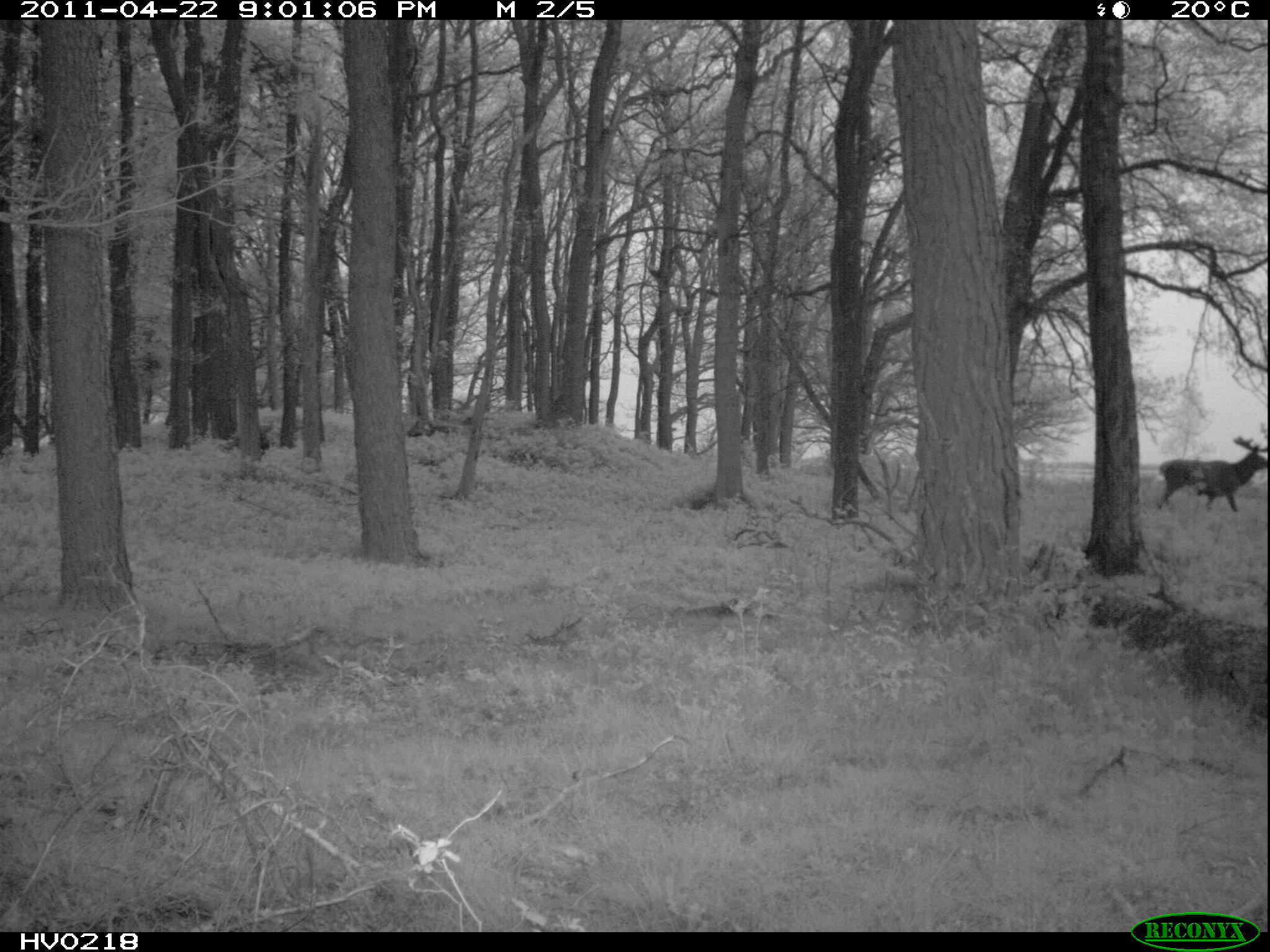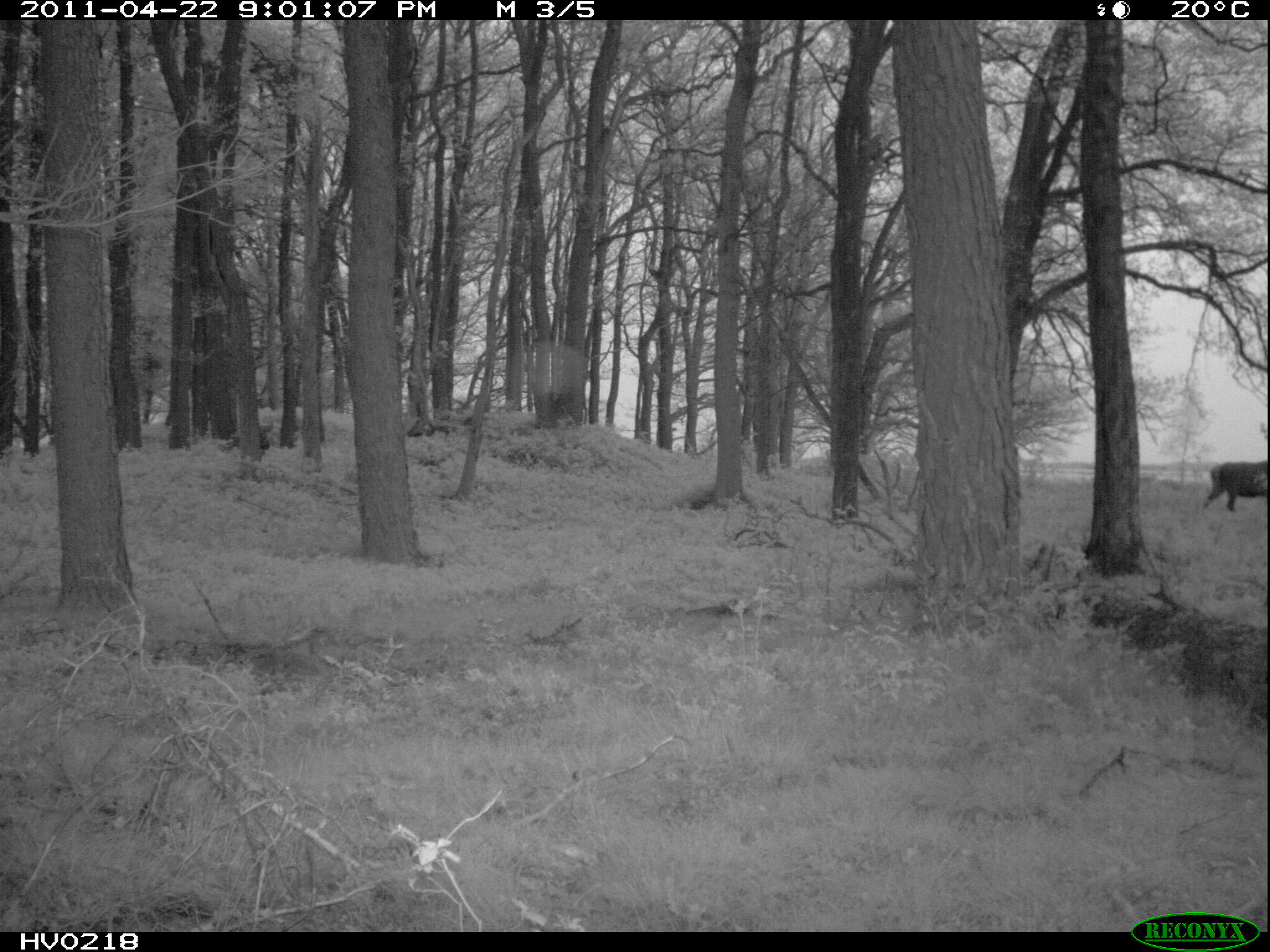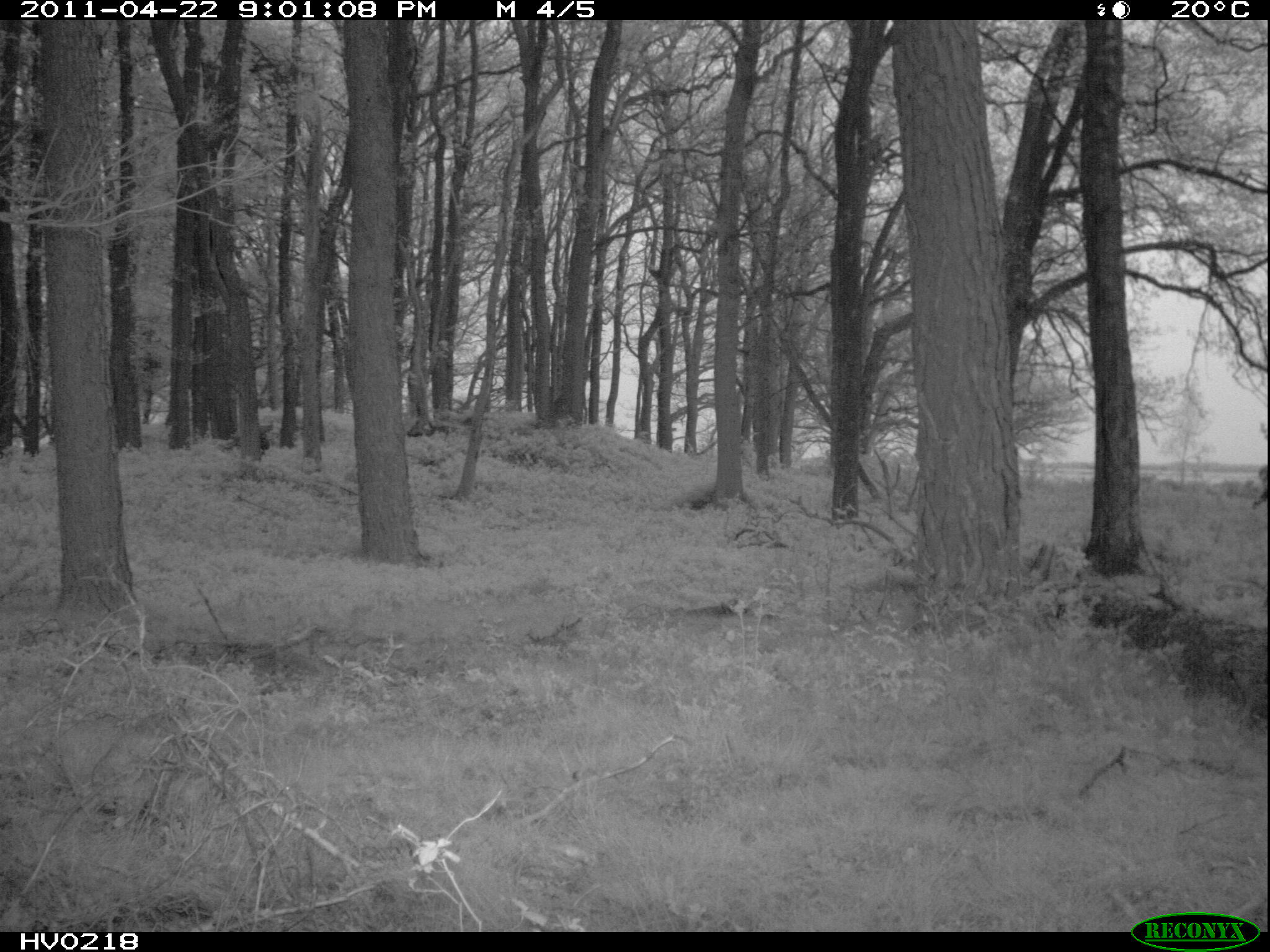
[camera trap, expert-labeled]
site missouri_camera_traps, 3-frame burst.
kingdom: Animalia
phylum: Chordata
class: Mammalia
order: Artiodactyla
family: Cervidae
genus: Cervus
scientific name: Cervus elaphus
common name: red deer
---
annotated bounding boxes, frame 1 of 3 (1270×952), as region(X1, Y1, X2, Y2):
red deer: region(1154, 423, 1269, 521)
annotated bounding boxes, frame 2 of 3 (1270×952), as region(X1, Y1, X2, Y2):
red deer: region(1195, 450, 1269, 515)